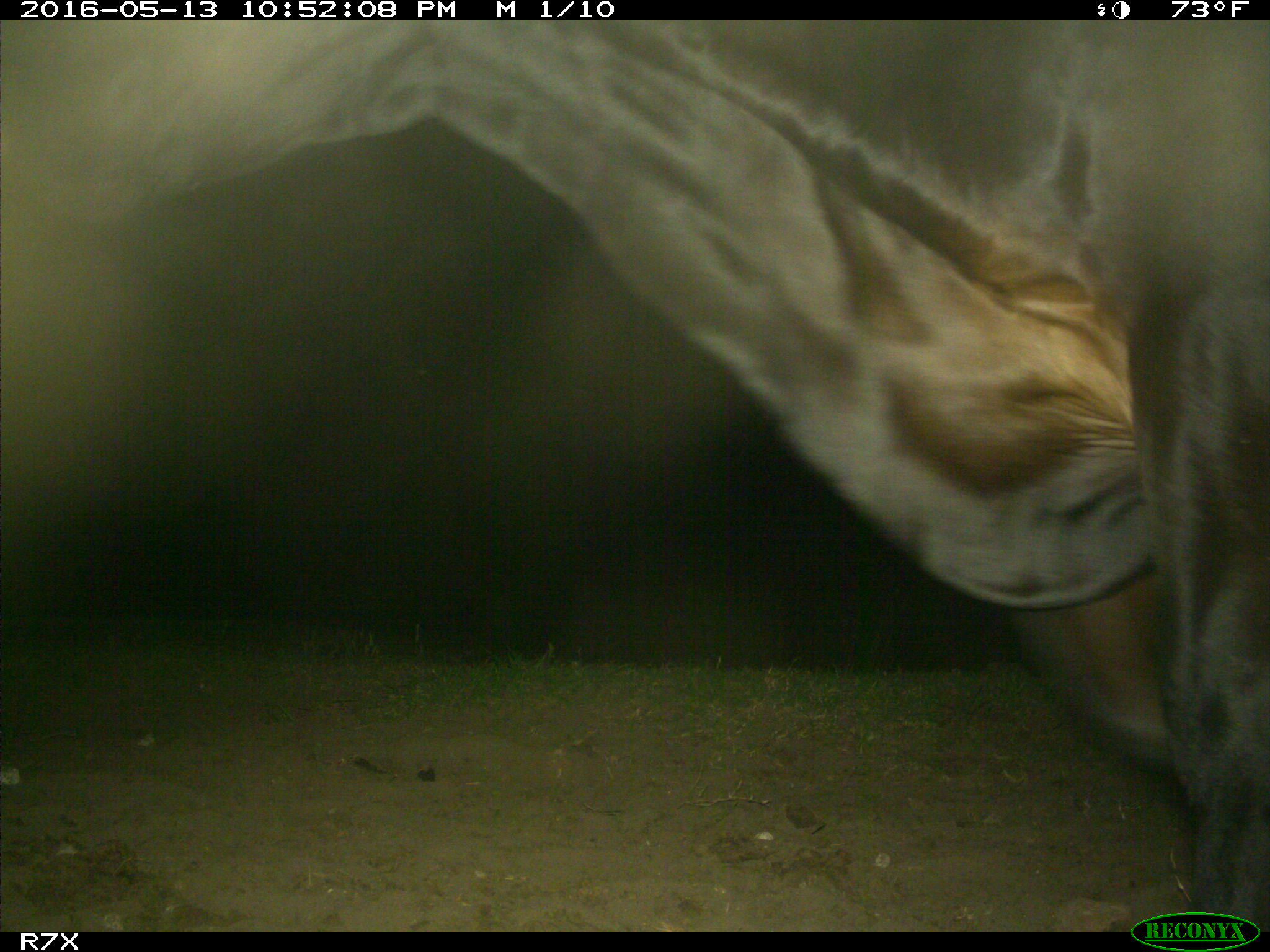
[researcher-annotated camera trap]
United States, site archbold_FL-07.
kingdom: Animalia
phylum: Chordata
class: Mammalia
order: Artiodactyla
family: Bovidae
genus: Bos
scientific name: Bos taurus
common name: domestic cow